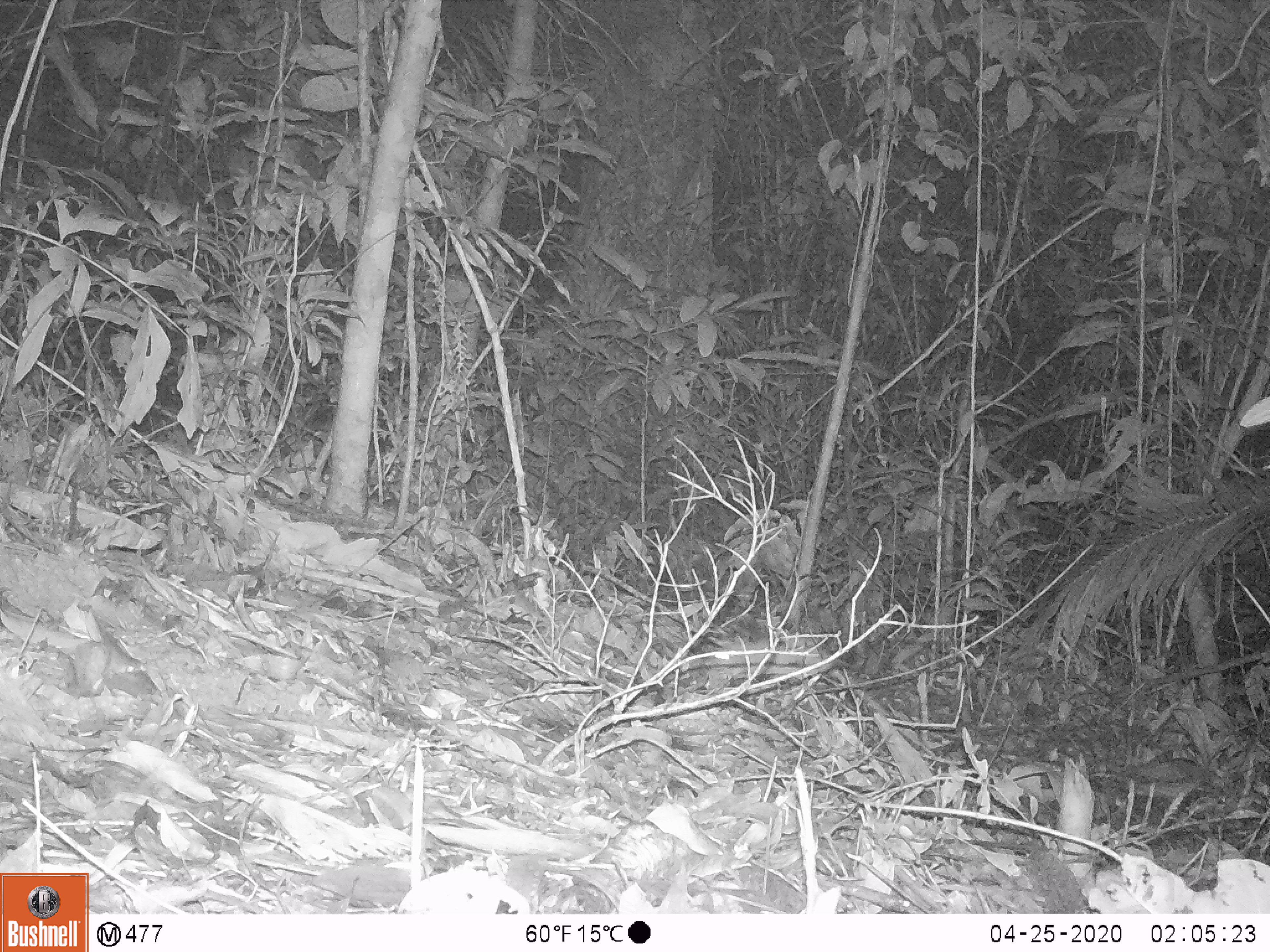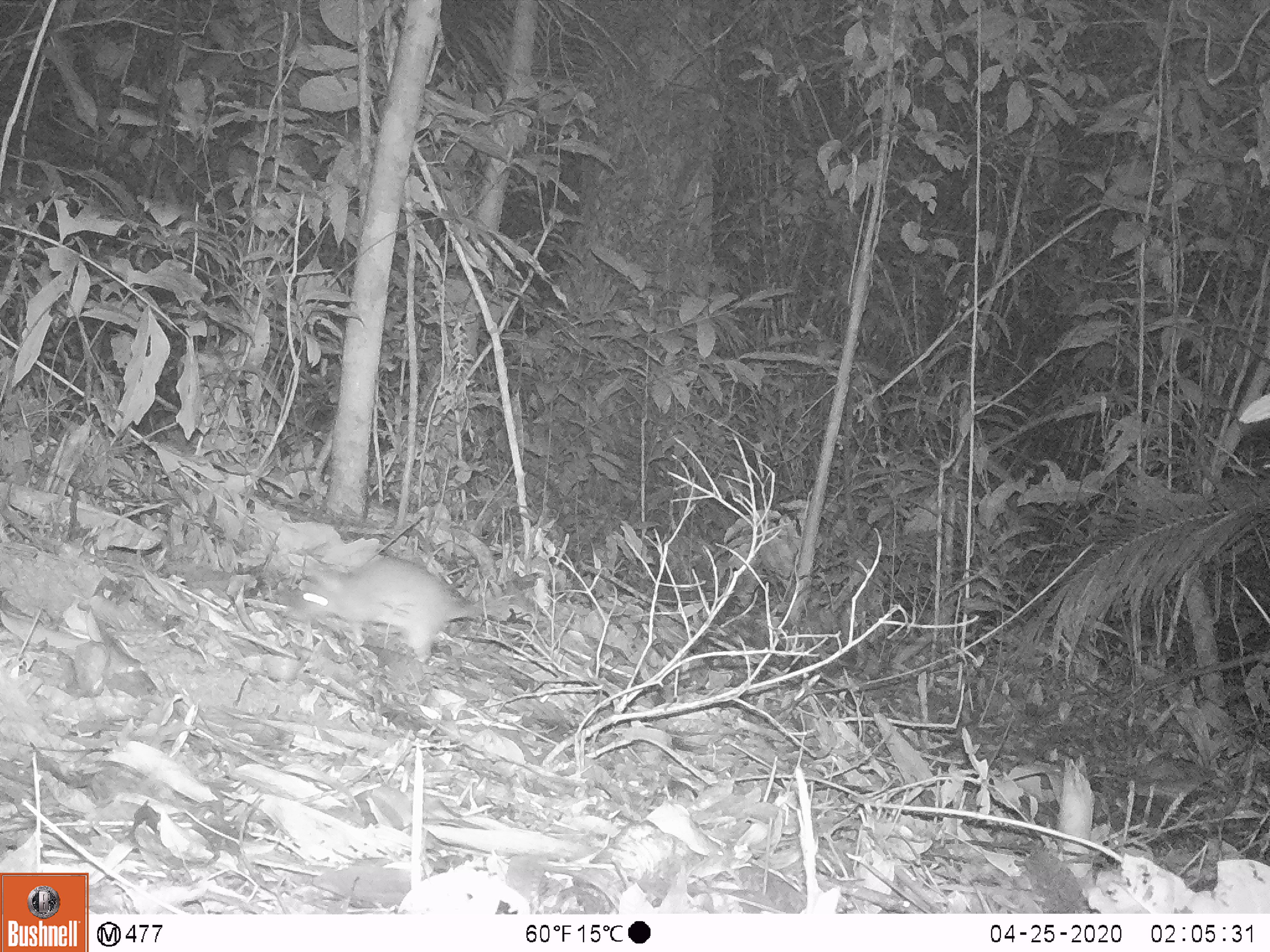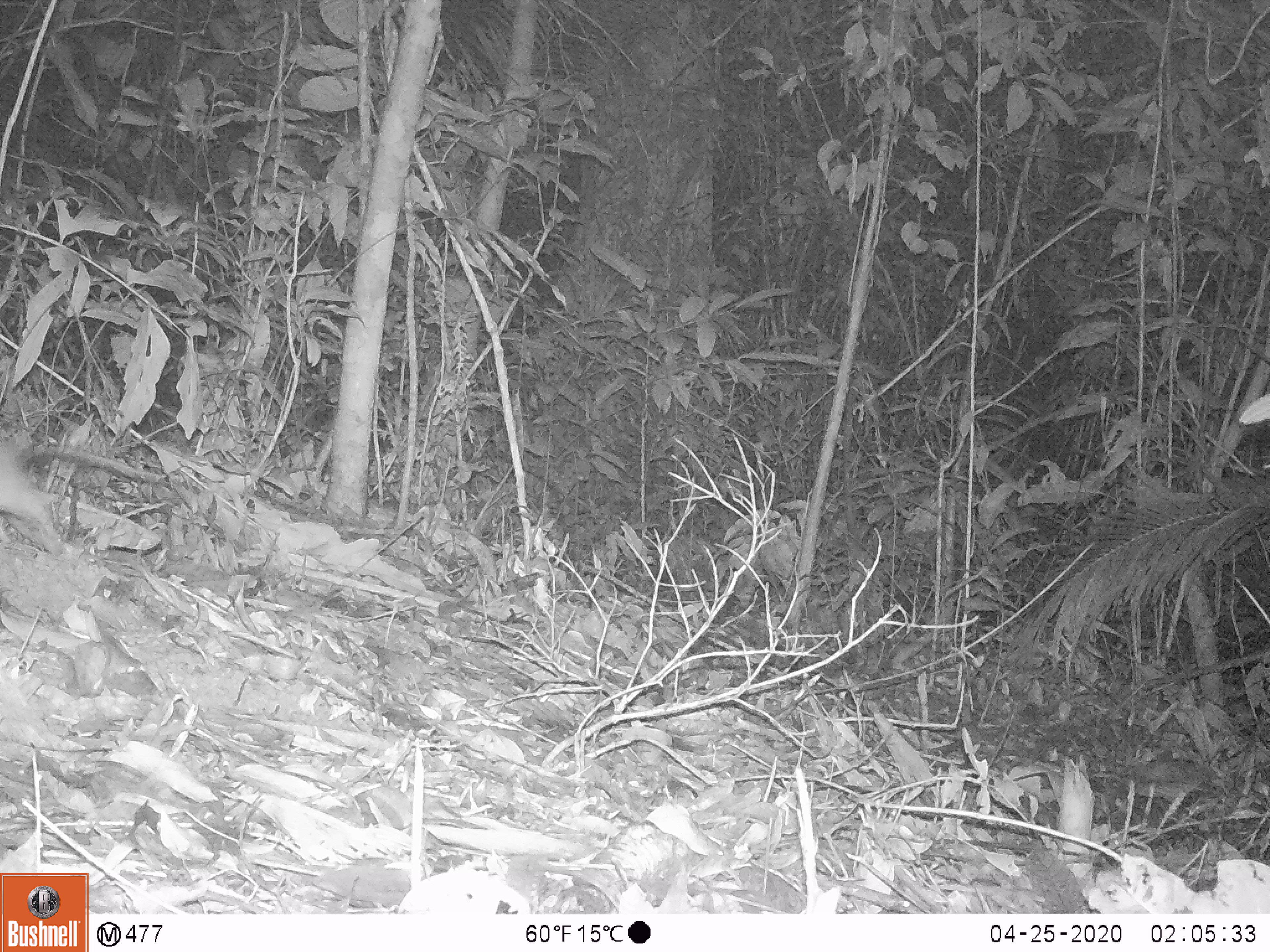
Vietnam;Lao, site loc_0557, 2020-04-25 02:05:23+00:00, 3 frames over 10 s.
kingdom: Animalia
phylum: Chordata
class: Mammalia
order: Rodentia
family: Muridae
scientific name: Muridae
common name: old-world mice and rats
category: unidentified murid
Unidentified murid (old-world mice and rats) (Muridae). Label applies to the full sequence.